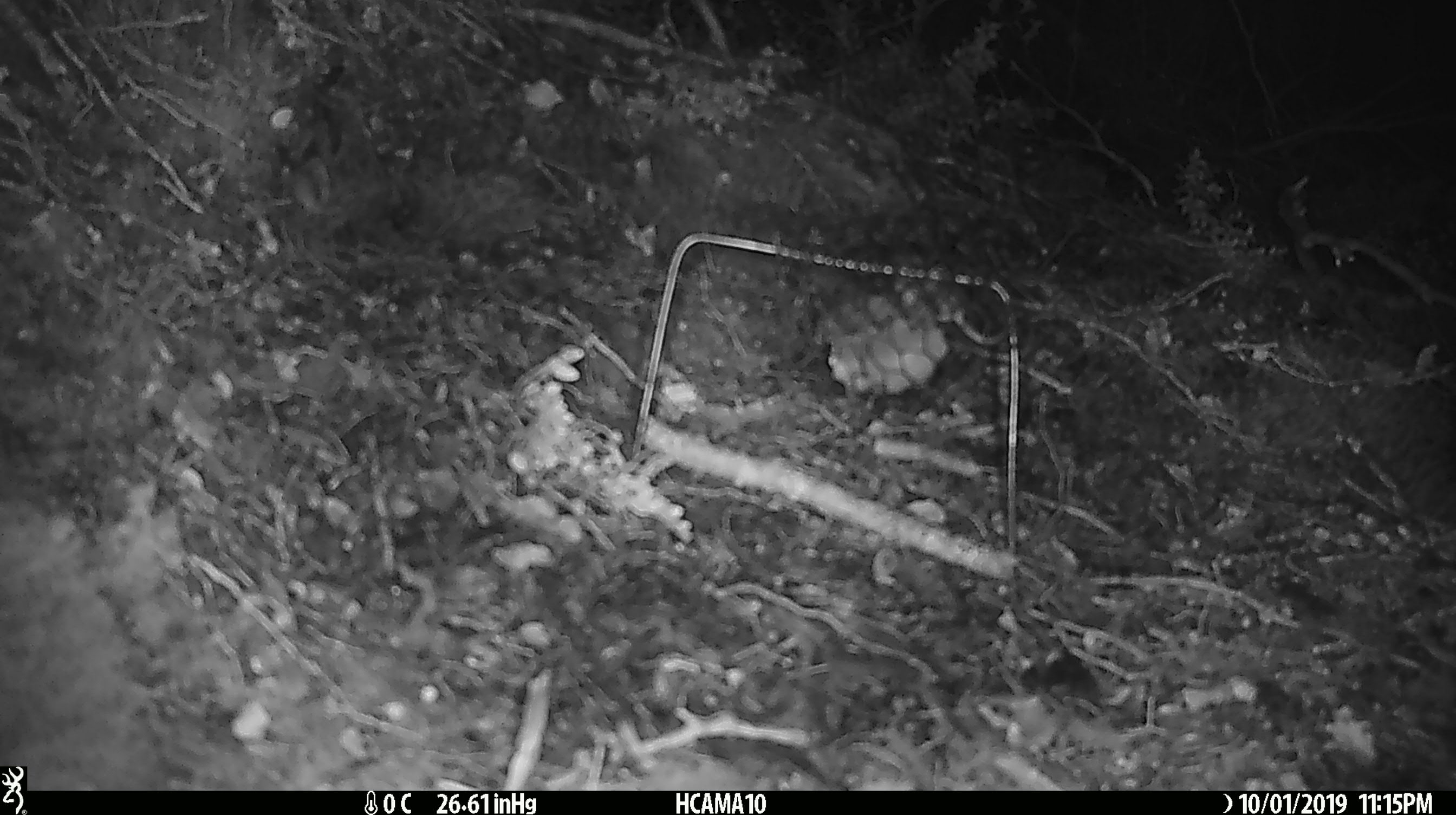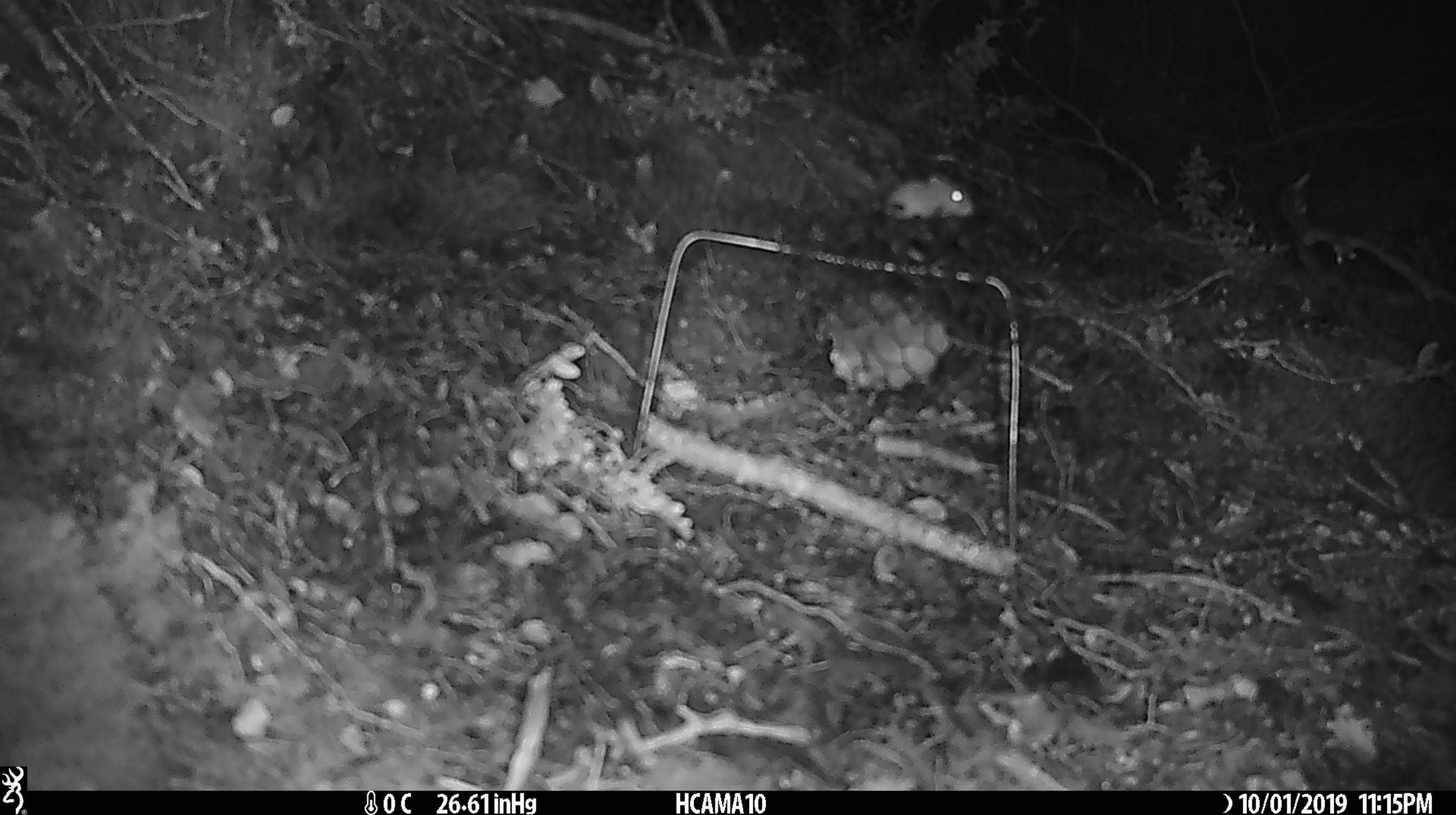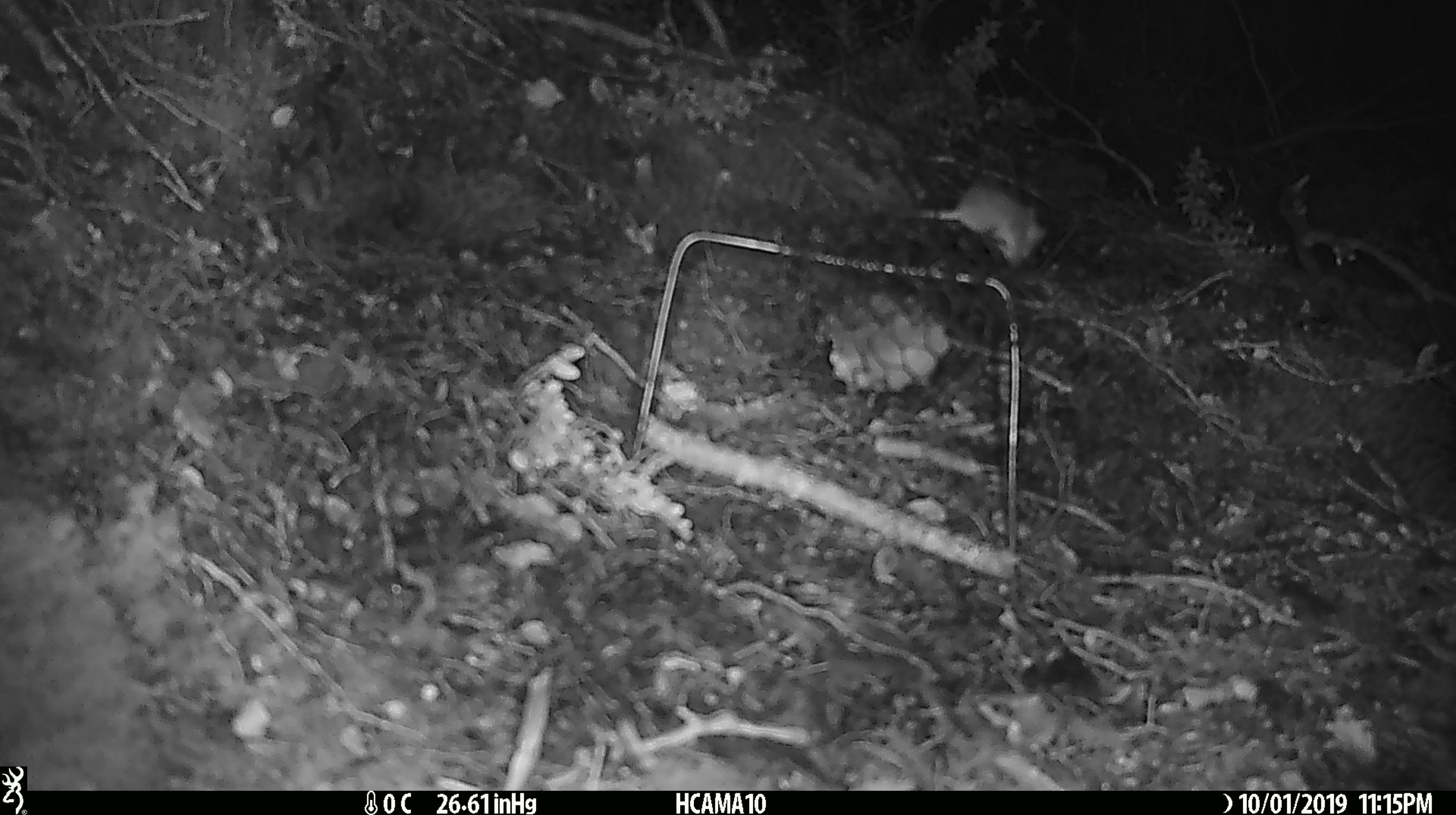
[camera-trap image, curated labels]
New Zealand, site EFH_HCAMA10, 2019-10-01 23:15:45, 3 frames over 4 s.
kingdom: Animalia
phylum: Chordata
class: Mammalia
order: Rodentia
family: Muridae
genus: Mus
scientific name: Mus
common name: mouse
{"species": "mouse (Mus)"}